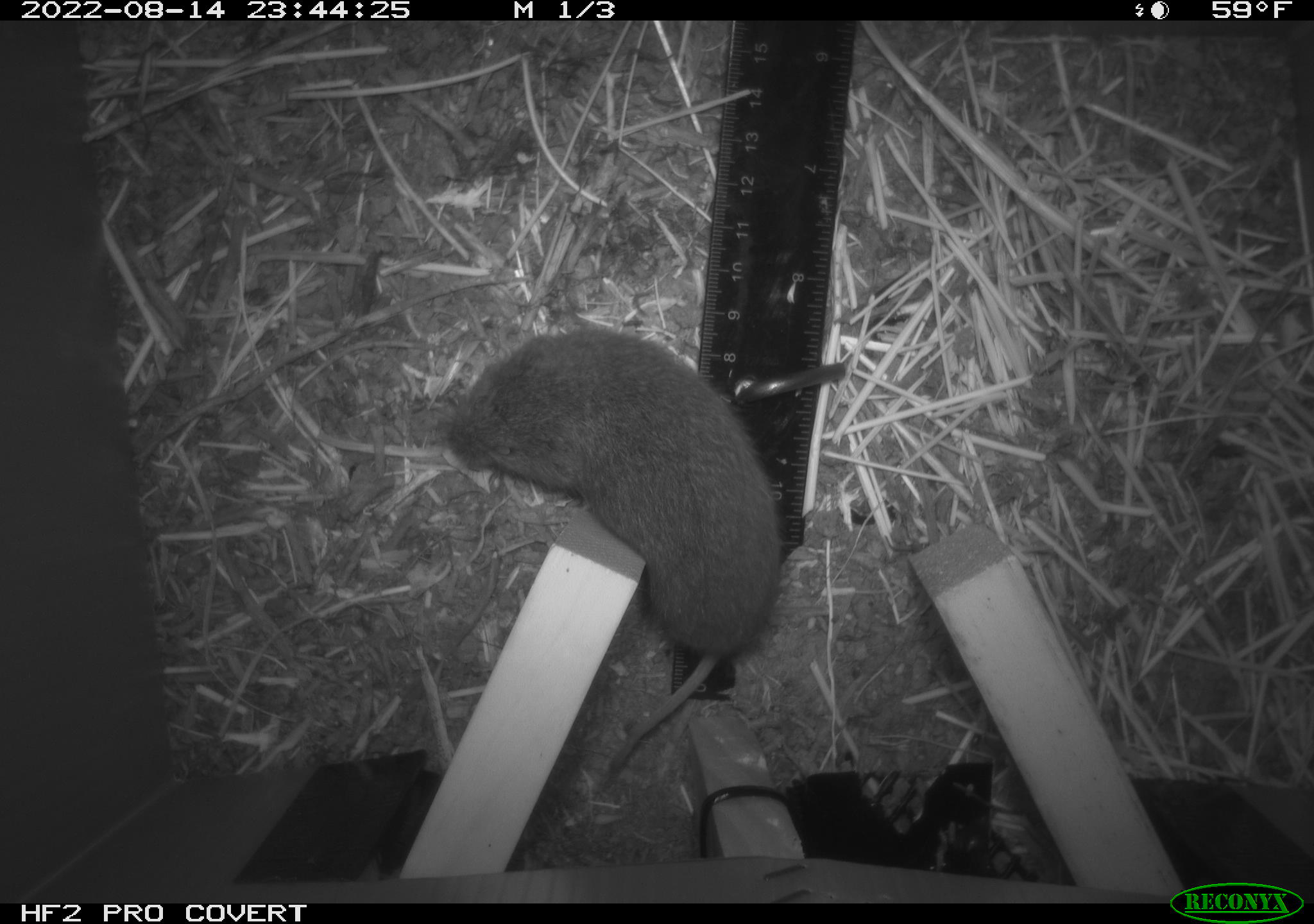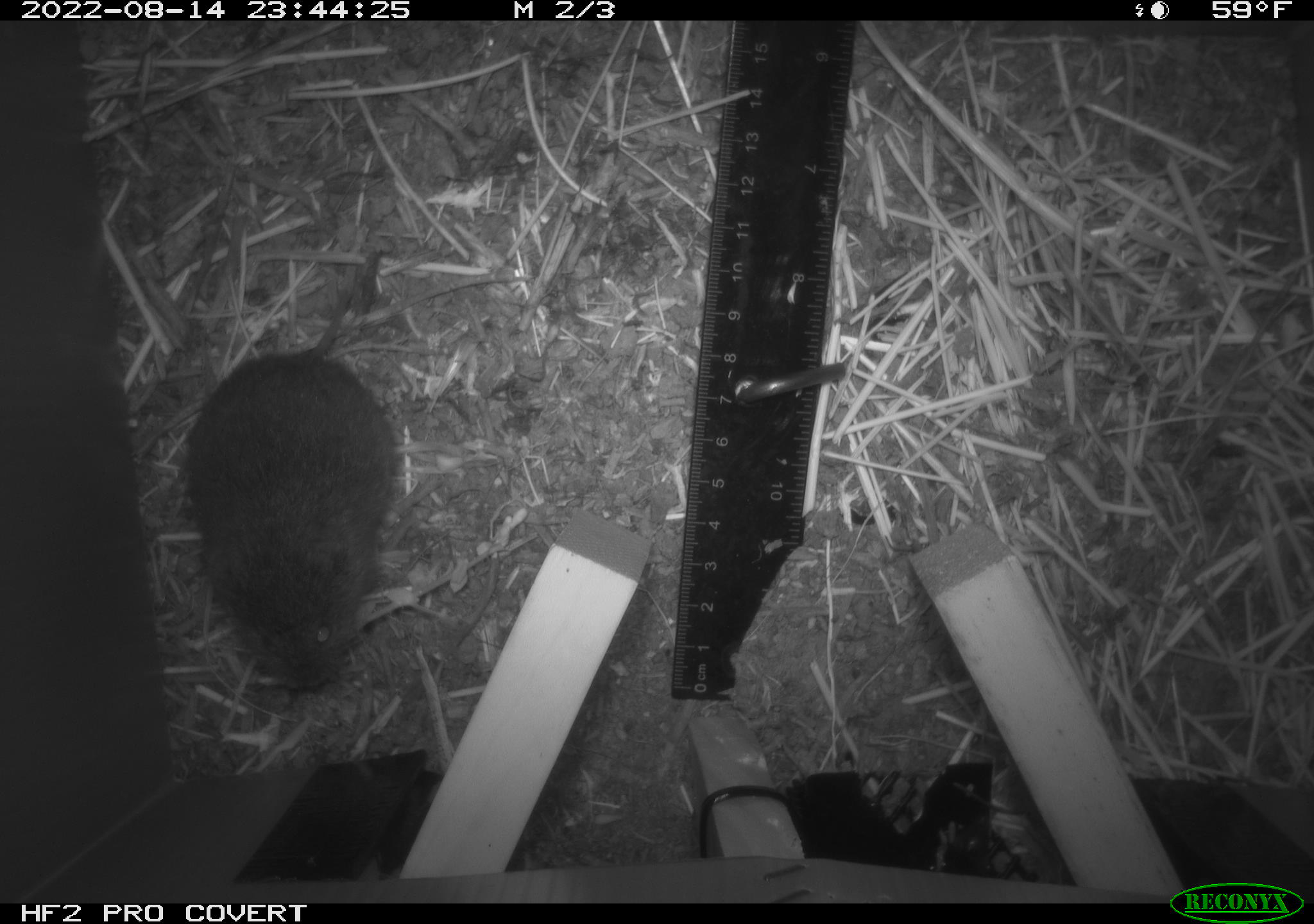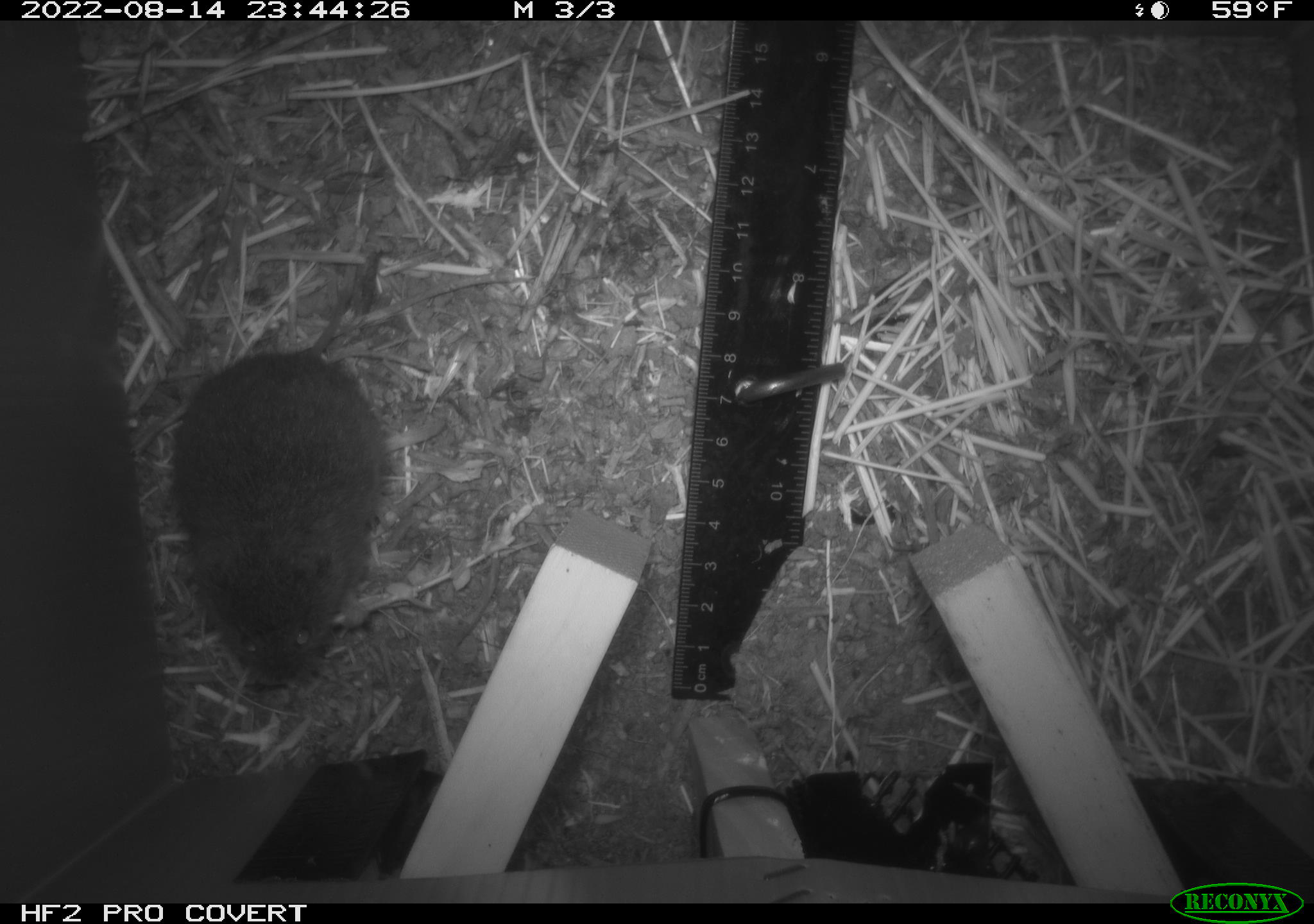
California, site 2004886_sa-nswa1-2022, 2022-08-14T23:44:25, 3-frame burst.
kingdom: Animalia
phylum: Chordata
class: Mammalia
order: Rodentia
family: Cricetidae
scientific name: Cricetidae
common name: hamsters, voles, lemmings, and allies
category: cricetidae family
Cricetidae family (hamsters, voles, lemmings, and allies) (Cricetidae).